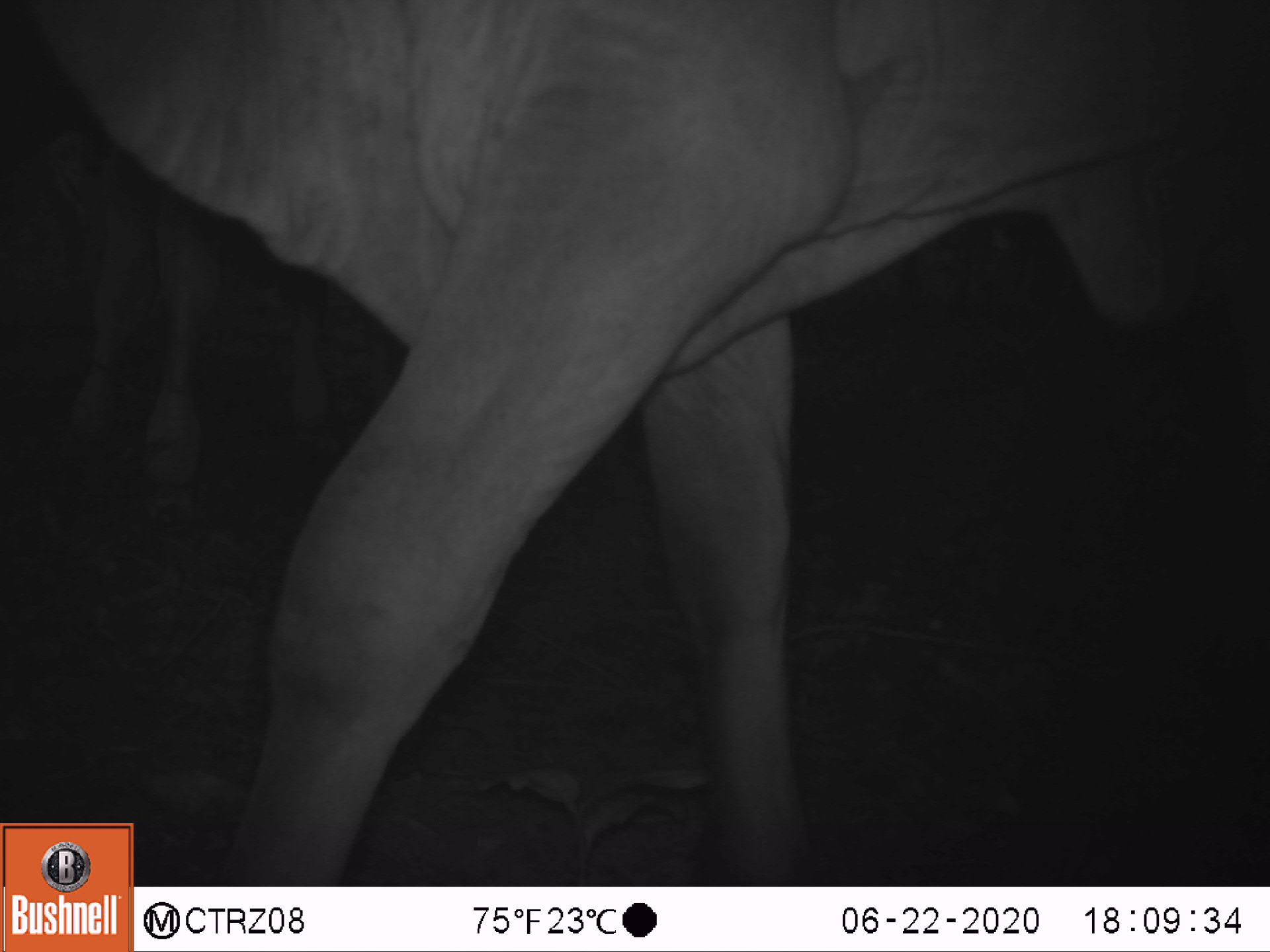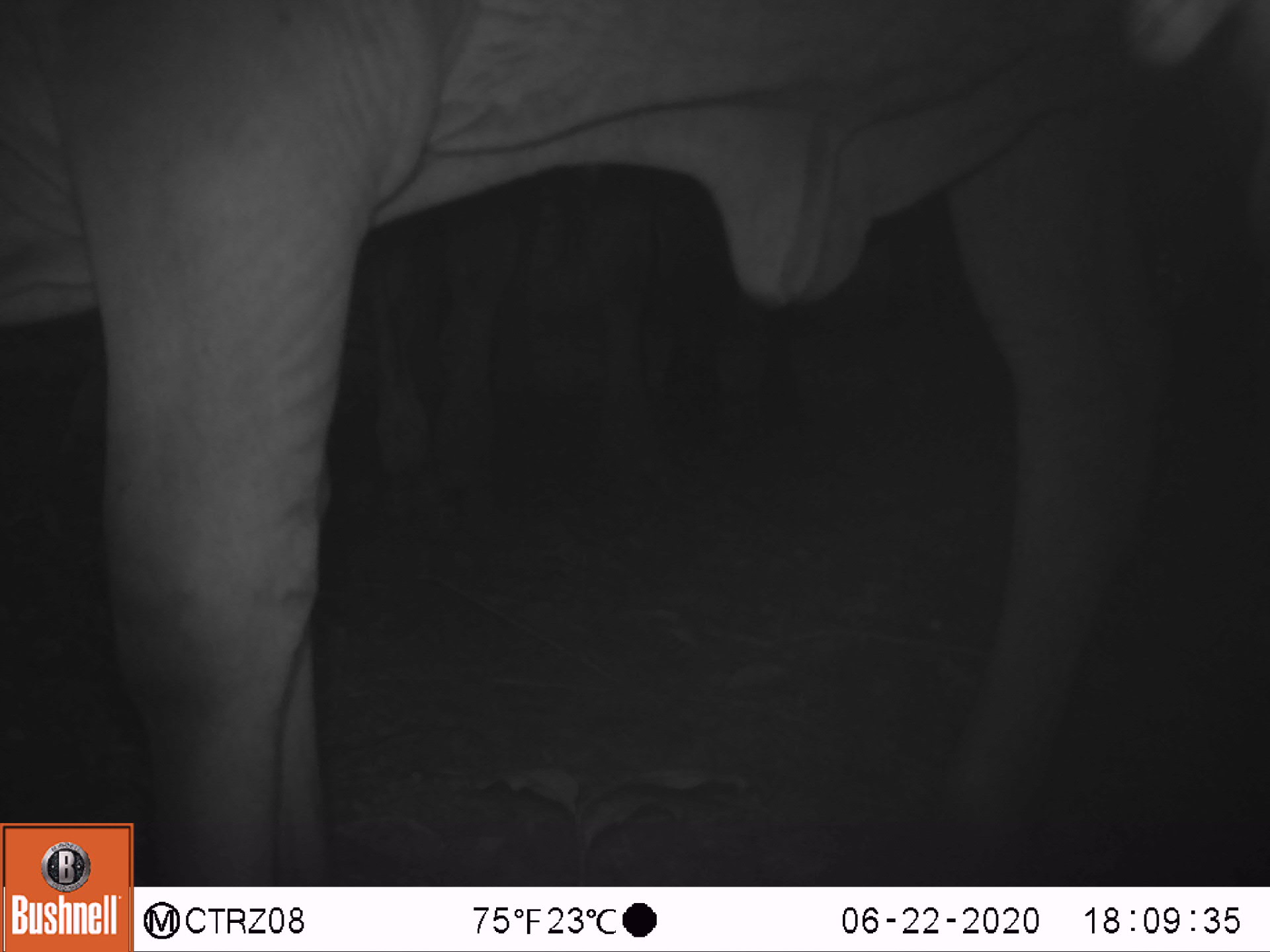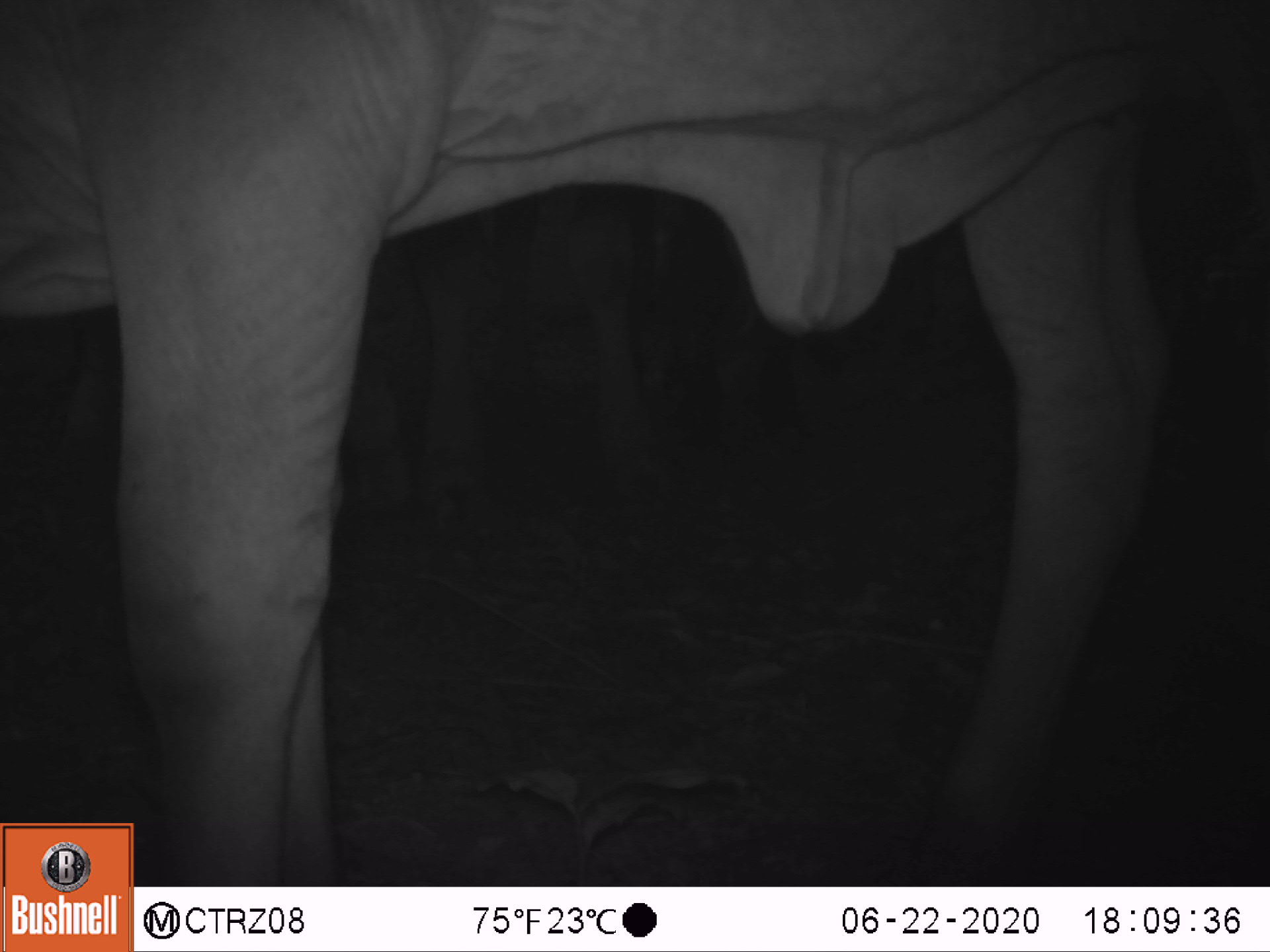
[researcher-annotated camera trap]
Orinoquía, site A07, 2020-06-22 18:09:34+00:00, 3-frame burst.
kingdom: Animalia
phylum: Chordata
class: Mammalia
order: Artiodactyla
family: Bovidae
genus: Bos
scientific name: Bos taurus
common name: cow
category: cattle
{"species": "cattle (cow) (Bos taurus)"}